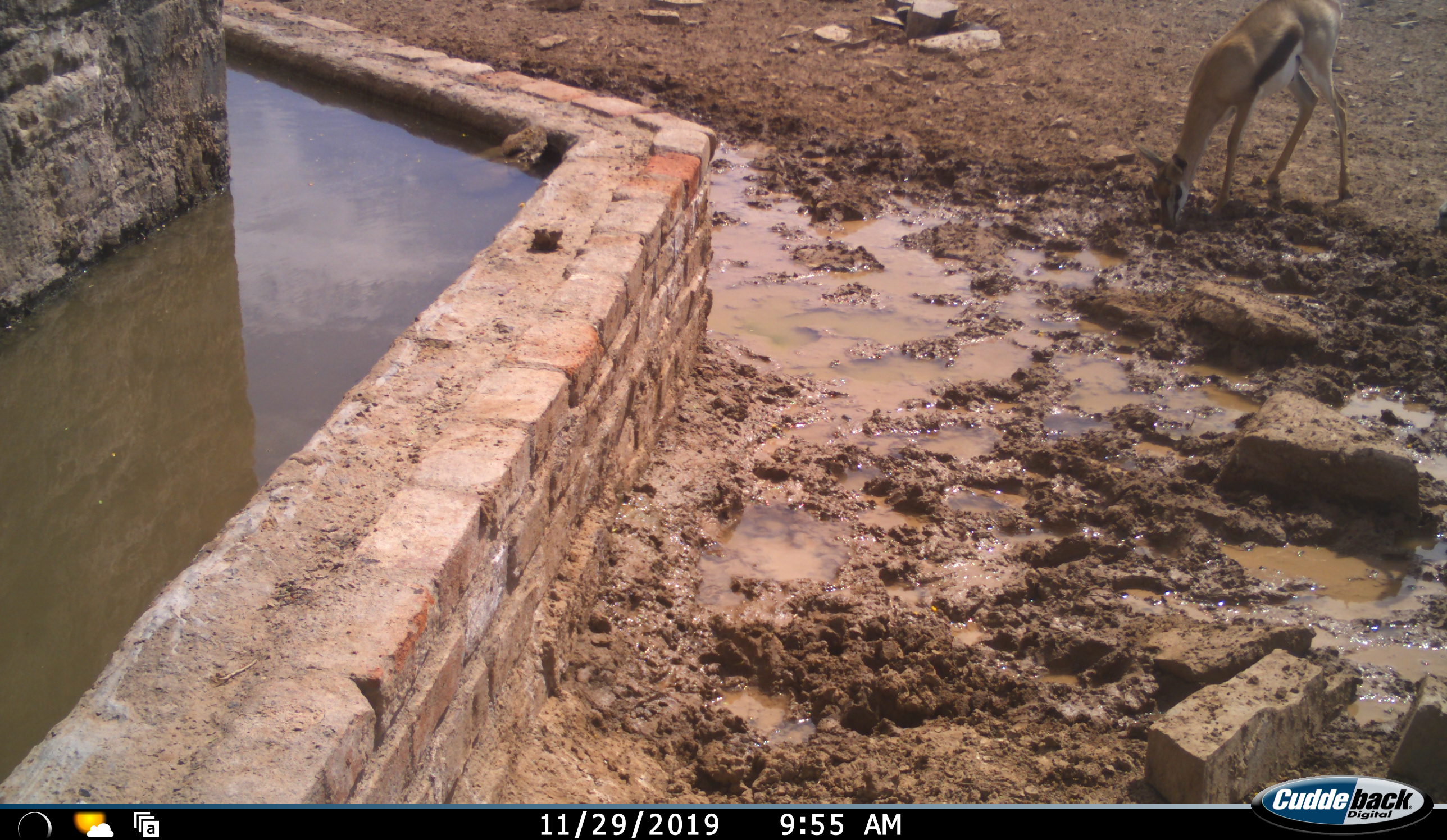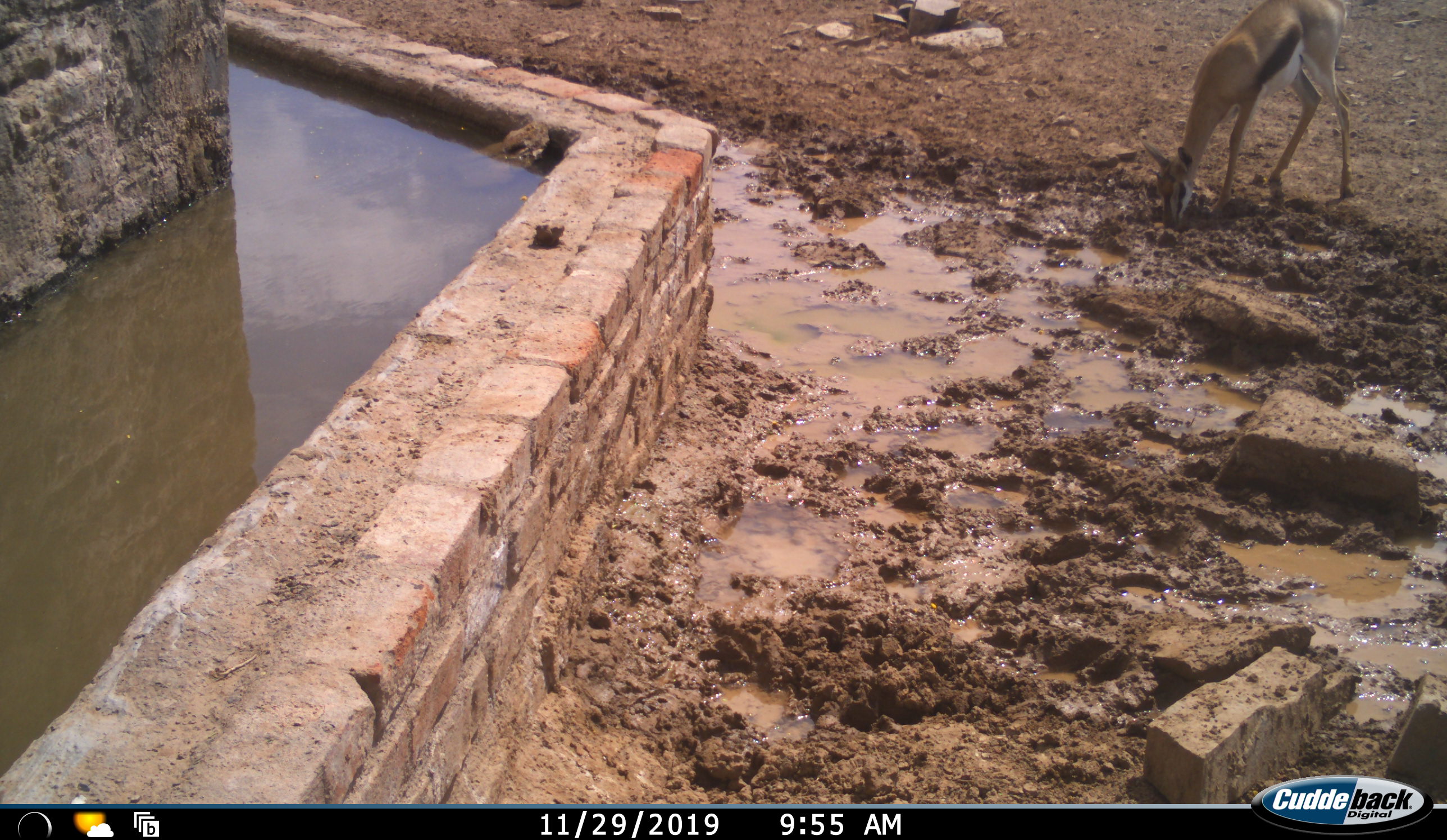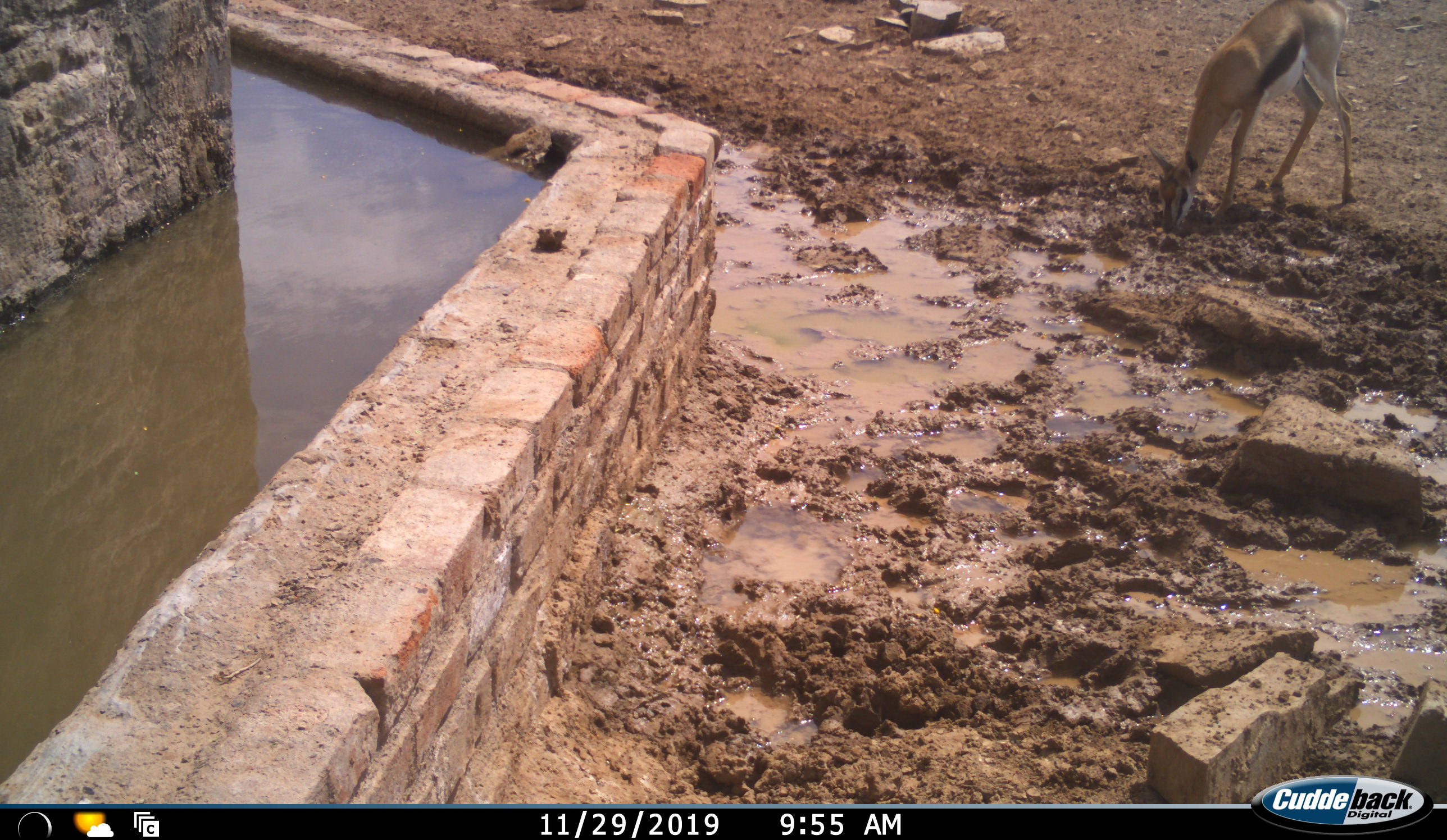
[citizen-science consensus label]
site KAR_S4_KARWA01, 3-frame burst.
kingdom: Animalia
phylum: Chordata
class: Mammalia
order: Artiodactyla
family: Bovidae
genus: Antidorcas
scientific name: Antidorcas marsupialis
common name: springbok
Springbok (Antidorcas marsupialis), count 1. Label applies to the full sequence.